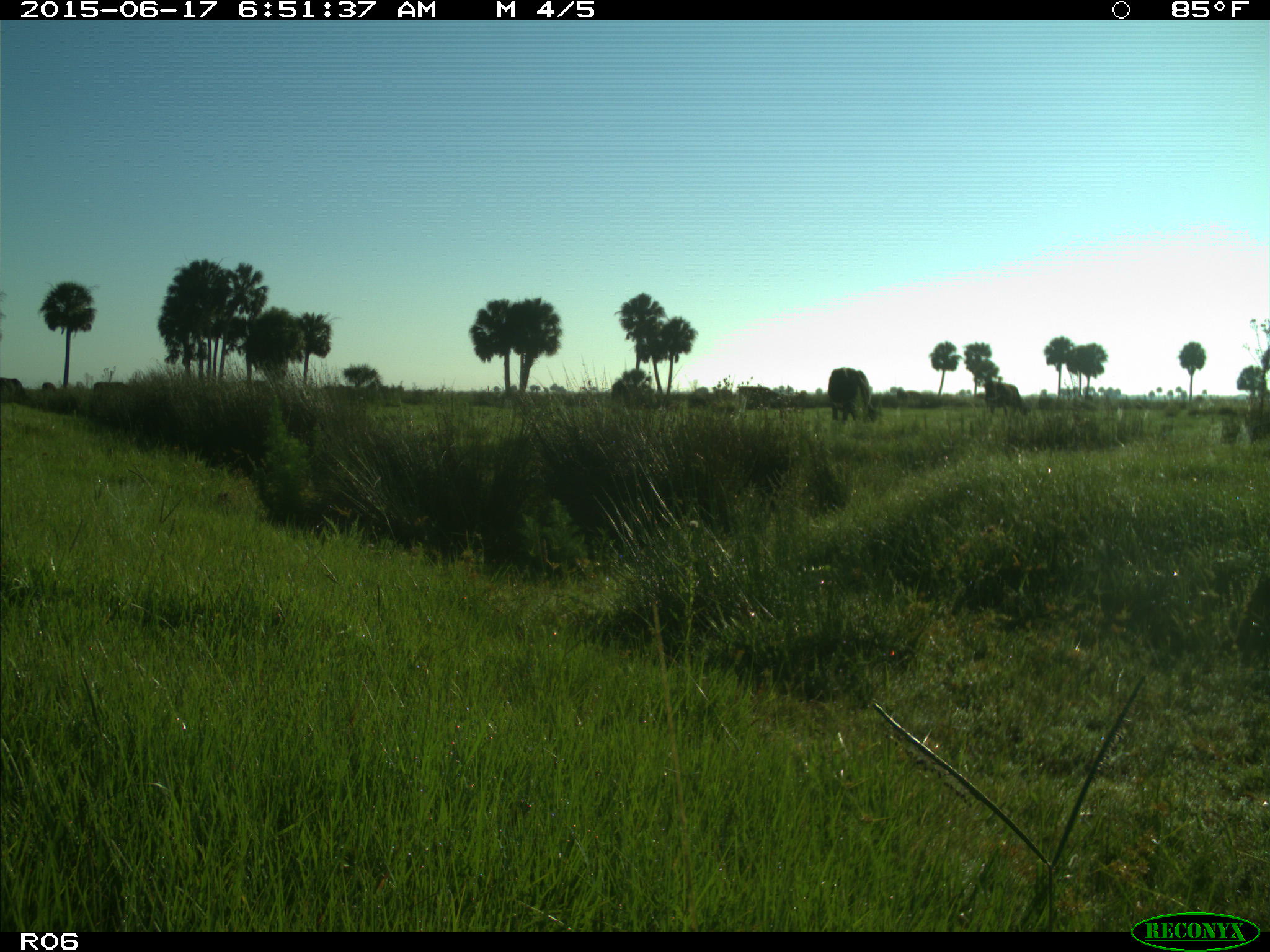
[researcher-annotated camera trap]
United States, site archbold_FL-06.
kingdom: Animalia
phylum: Chordata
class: Mammalia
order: Artiodactyla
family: Bovidae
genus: Bos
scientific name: Bos taurus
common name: domestic cow